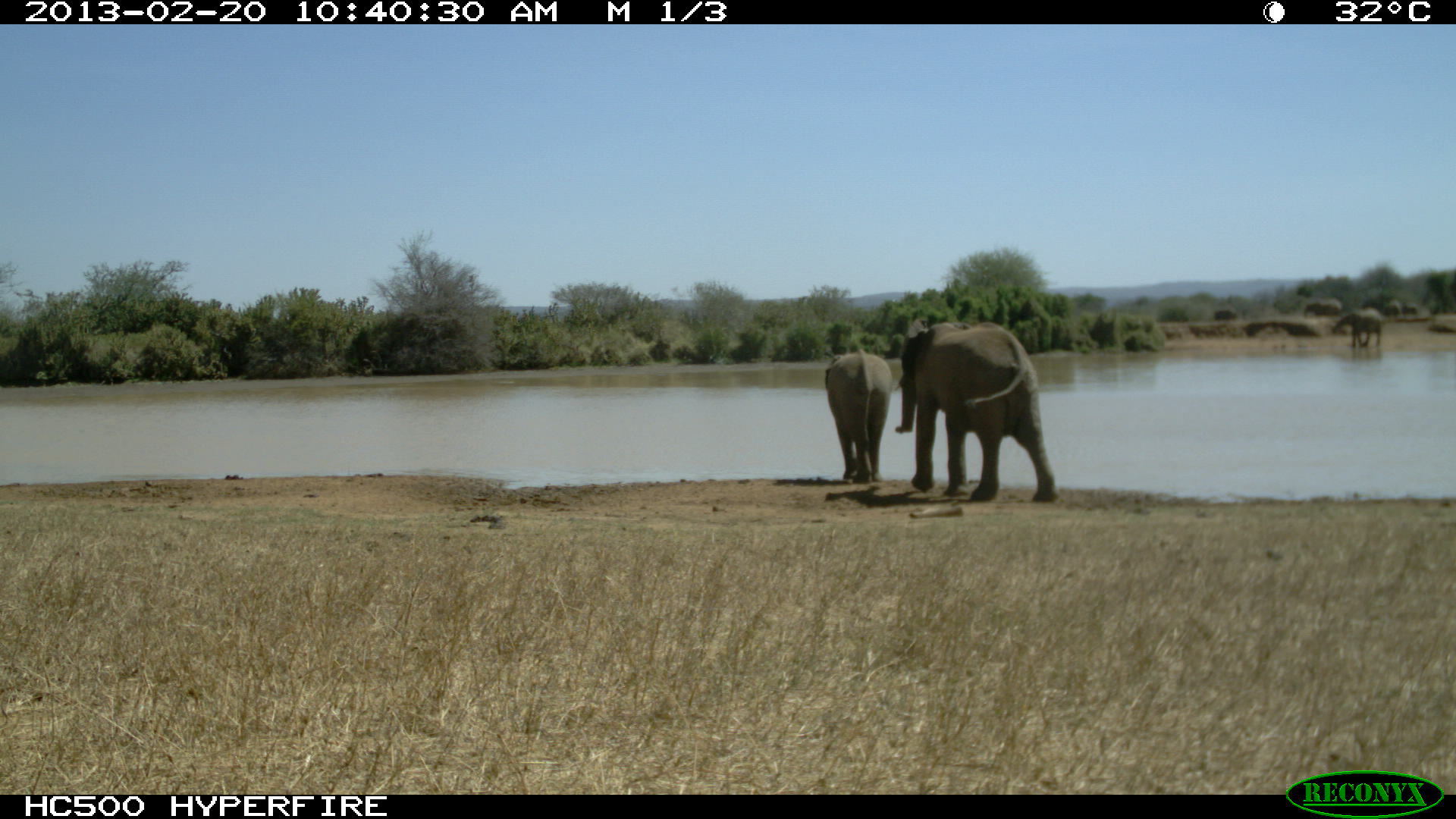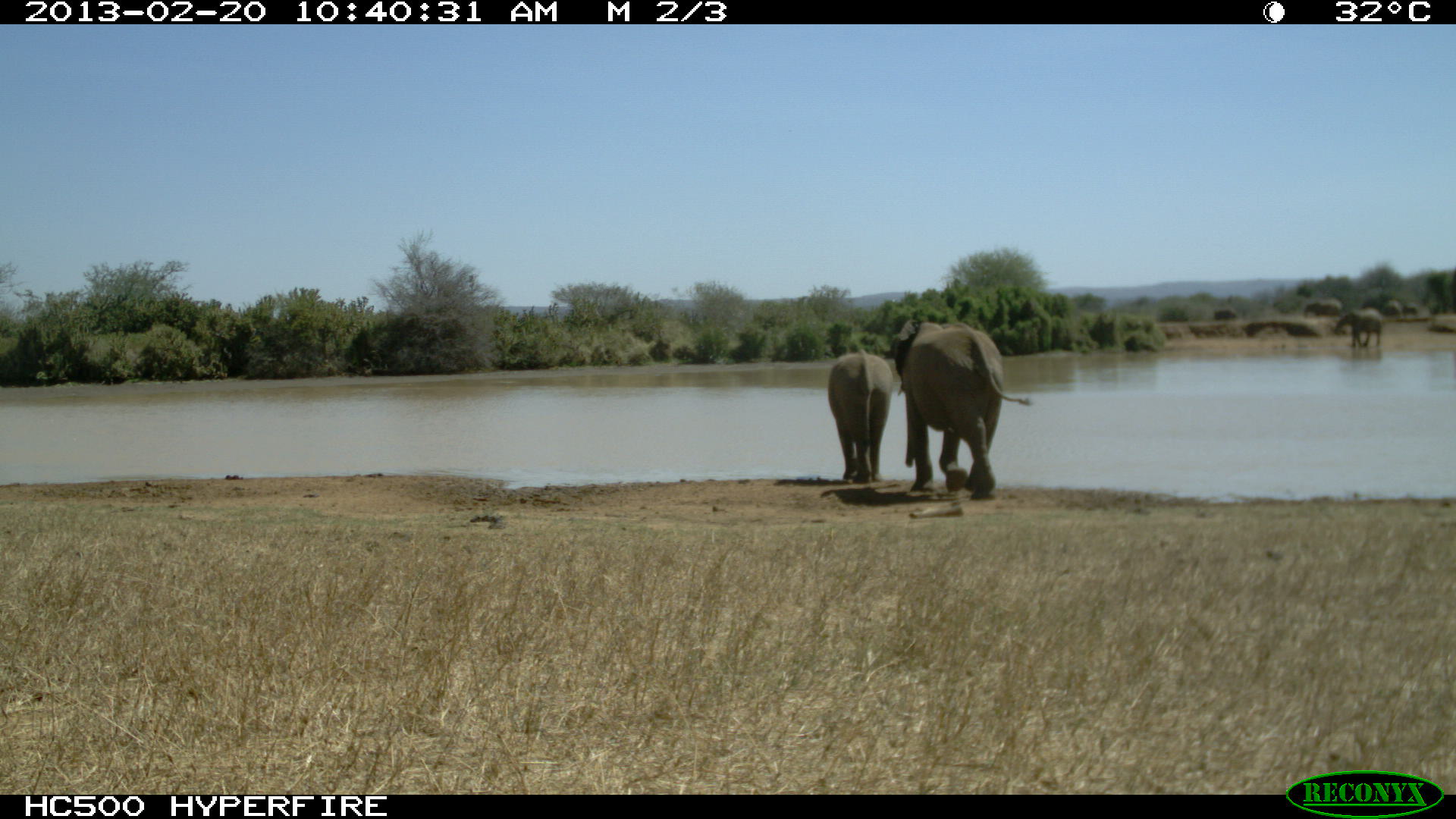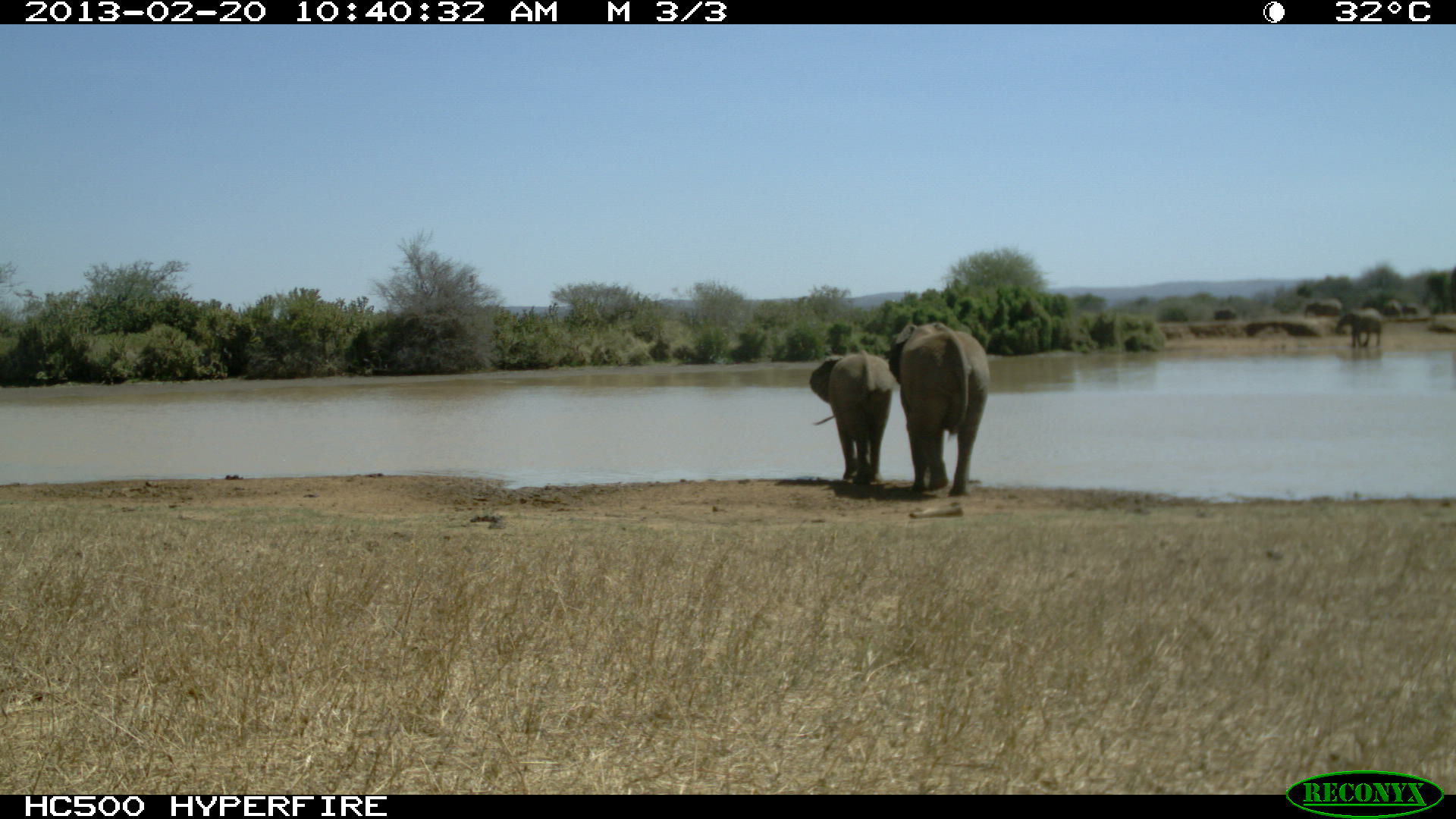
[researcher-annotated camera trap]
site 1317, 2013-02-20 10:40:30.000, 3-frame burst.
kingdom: Animalia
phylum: Chordata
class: Mammalia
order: Proboscidea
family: Elephantidae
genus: Loxodonta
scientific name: Loxodonta africana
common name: african bush elephant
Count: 2.